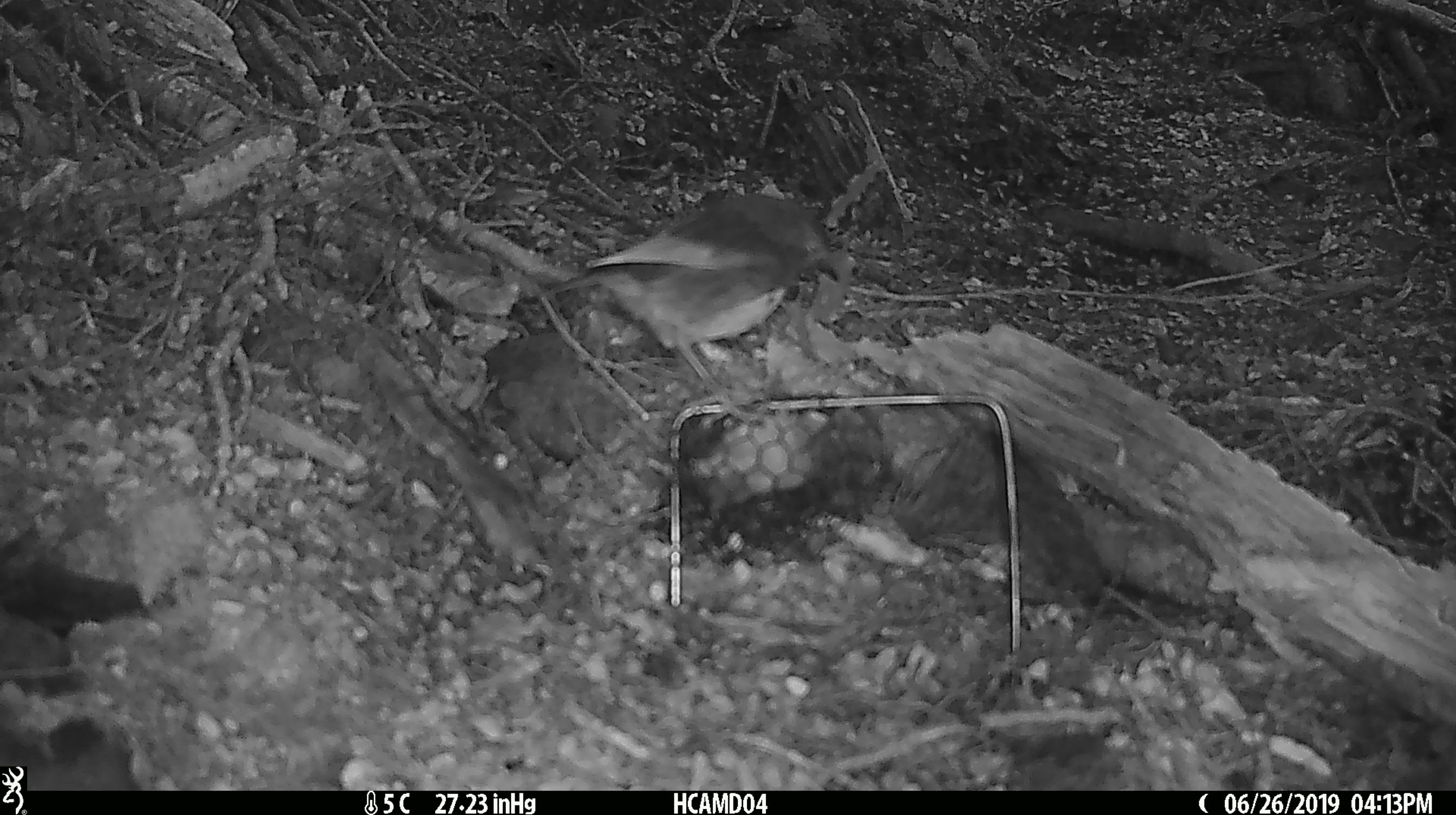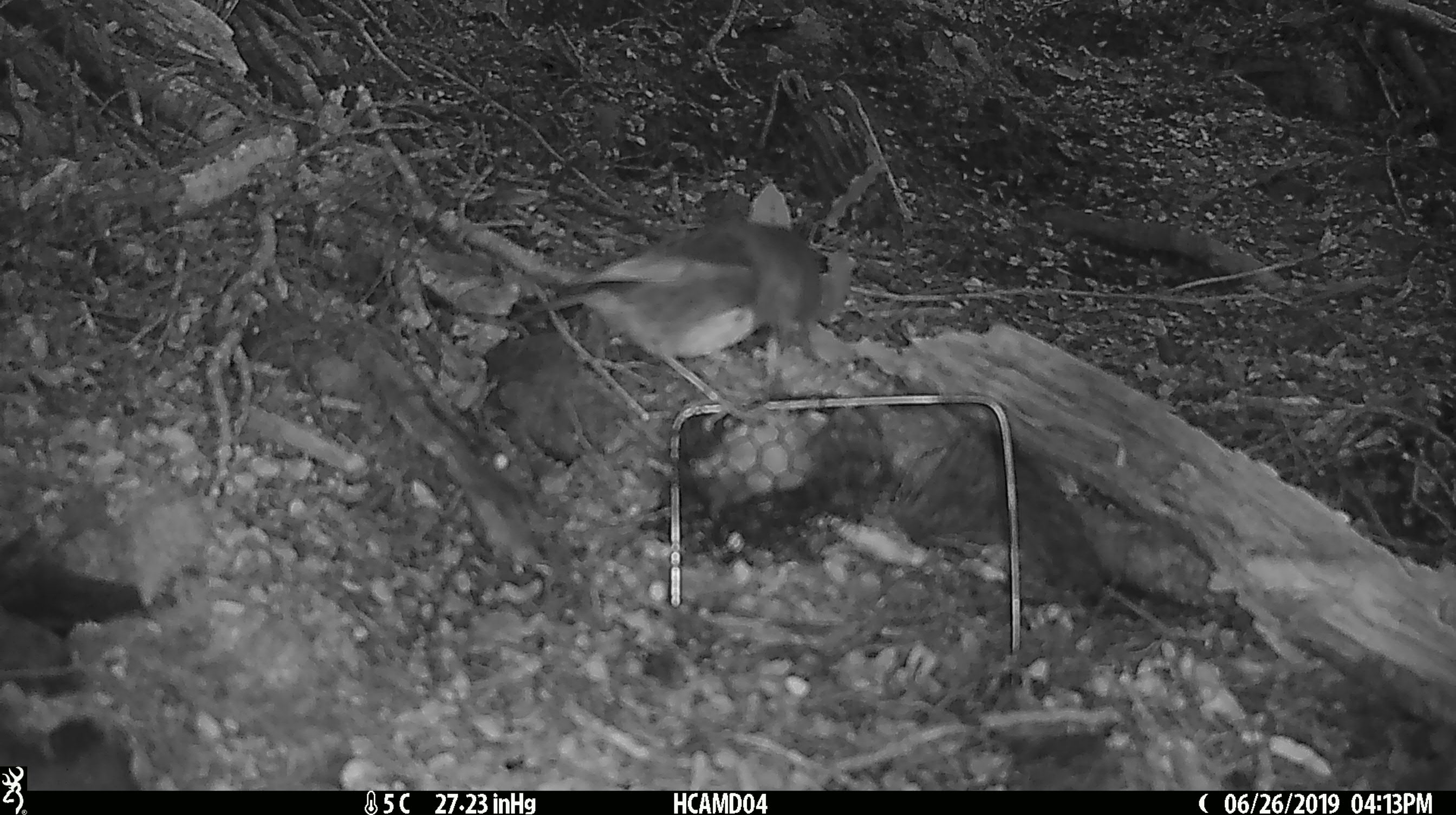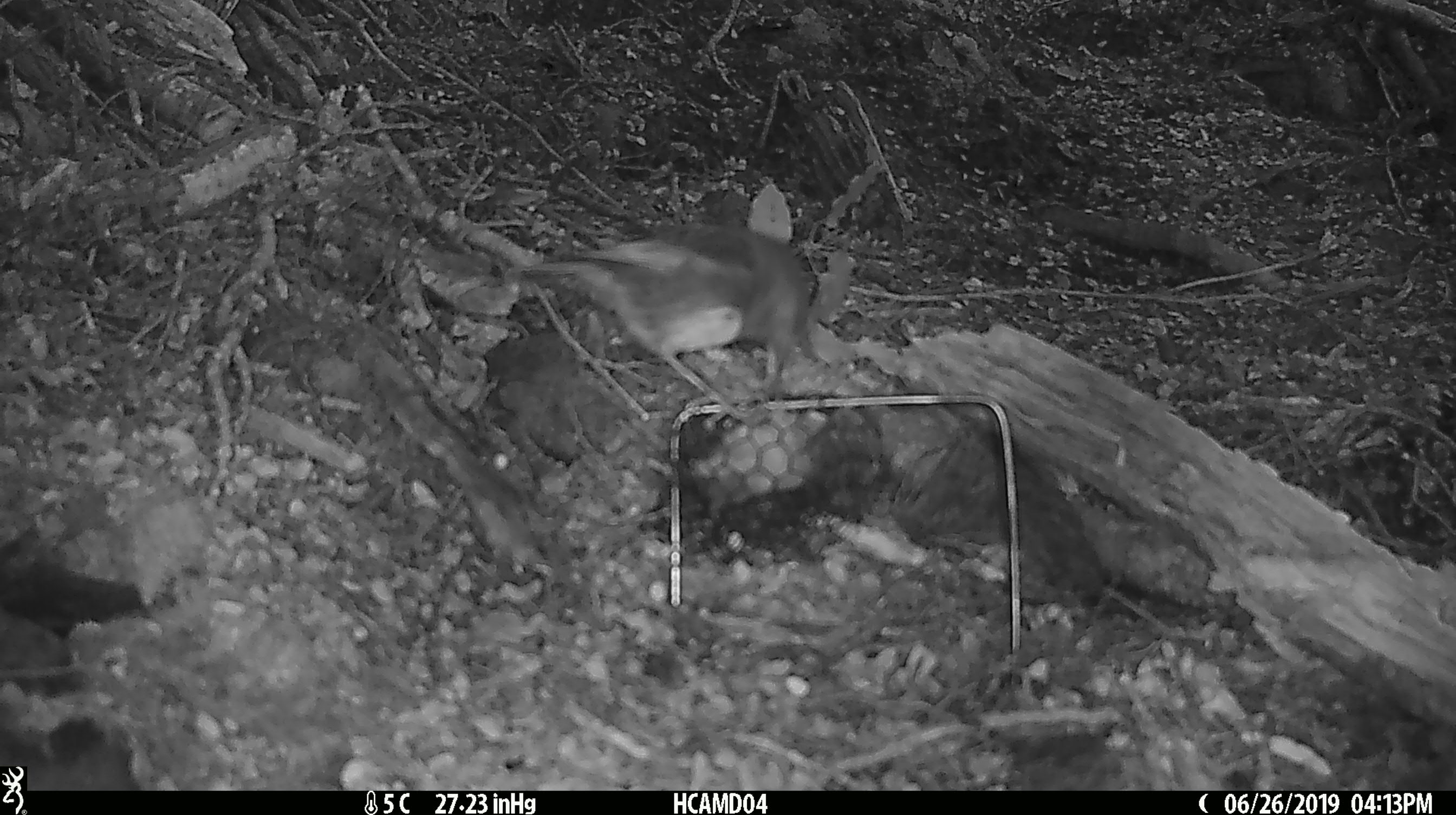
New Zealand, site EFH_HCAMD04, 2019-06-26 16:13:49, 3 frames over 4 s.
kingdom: Animalia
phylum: Chordata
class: Aves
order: Passeriformes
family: Petroicidae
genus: Petroica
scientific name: Petroica australis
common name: new zealand robin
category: robin